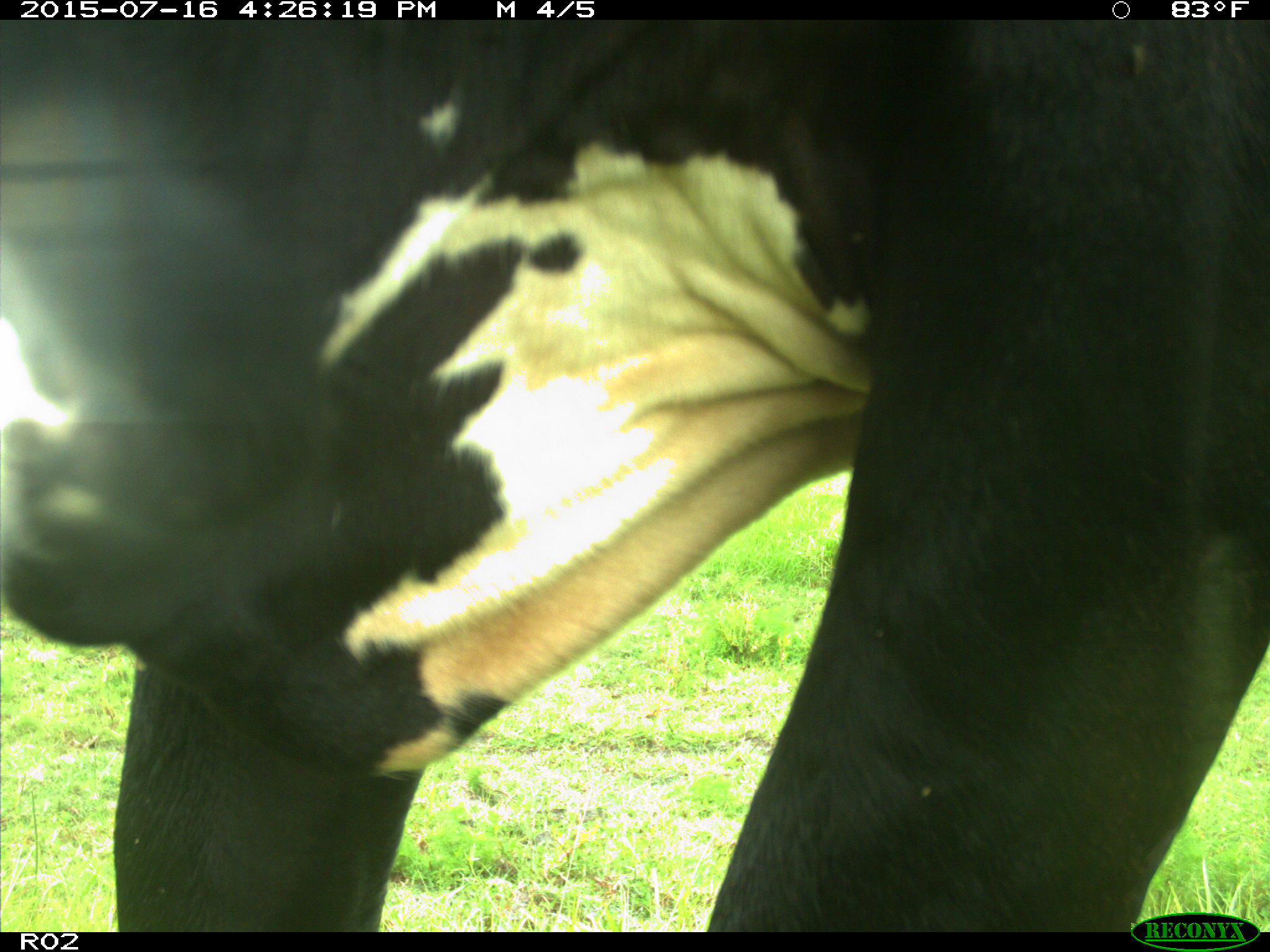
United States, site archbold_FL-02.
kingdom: Animalia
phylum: Chordata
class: Mammalia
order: Artiodactyla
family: Bovidae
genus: Bos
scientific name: Bos taurus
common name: domestic cow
Bos taurus (domestic cow).